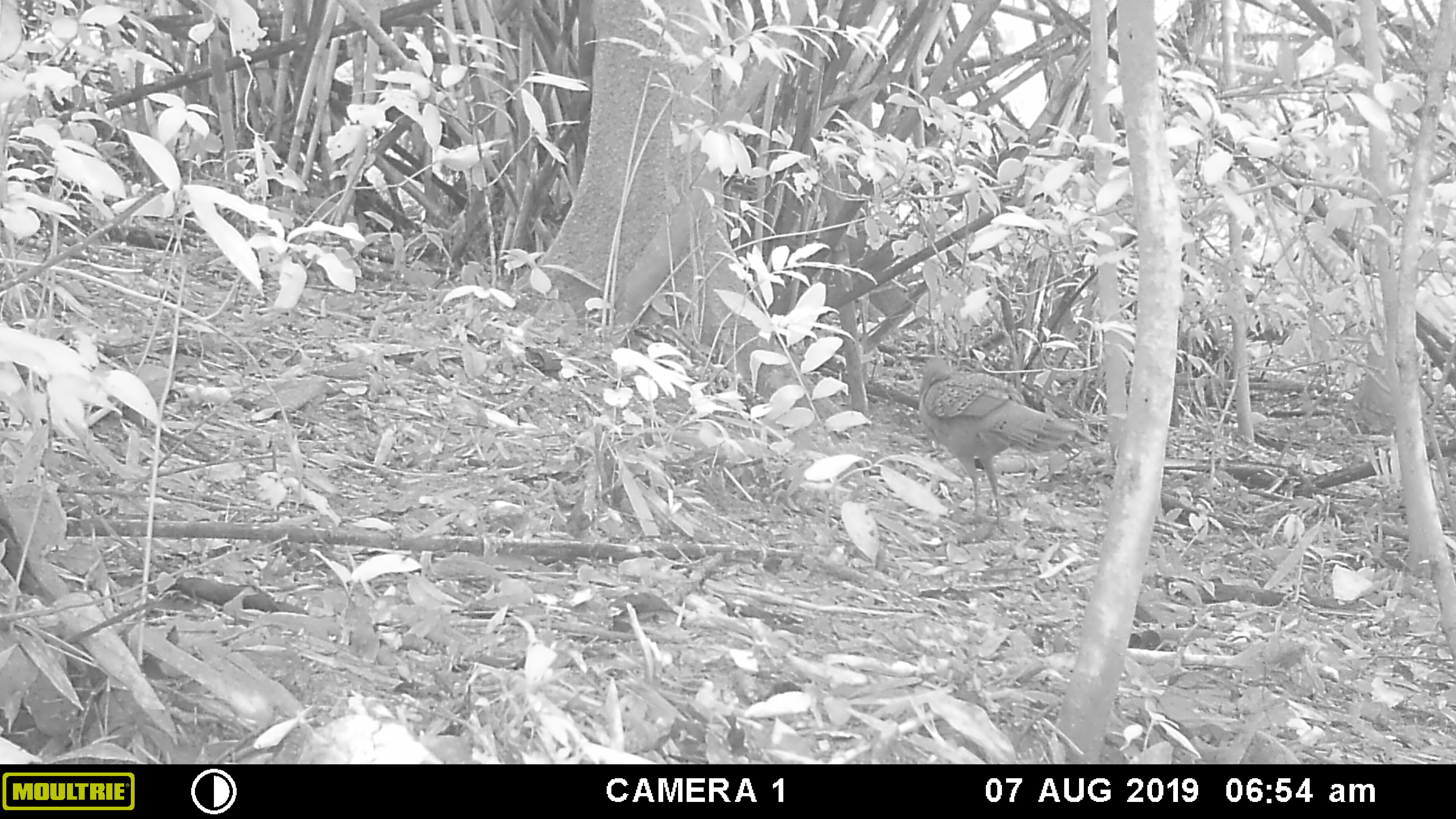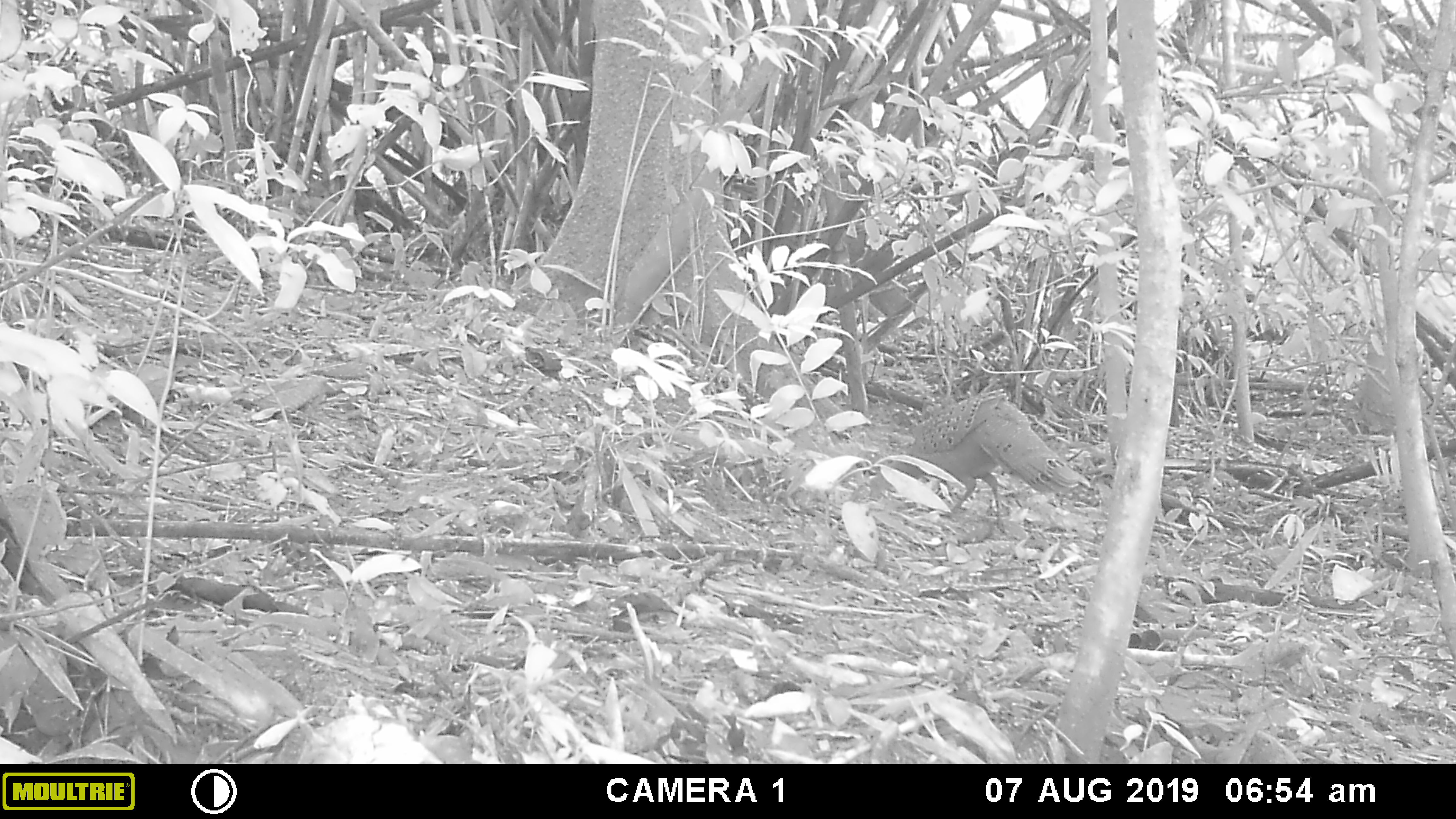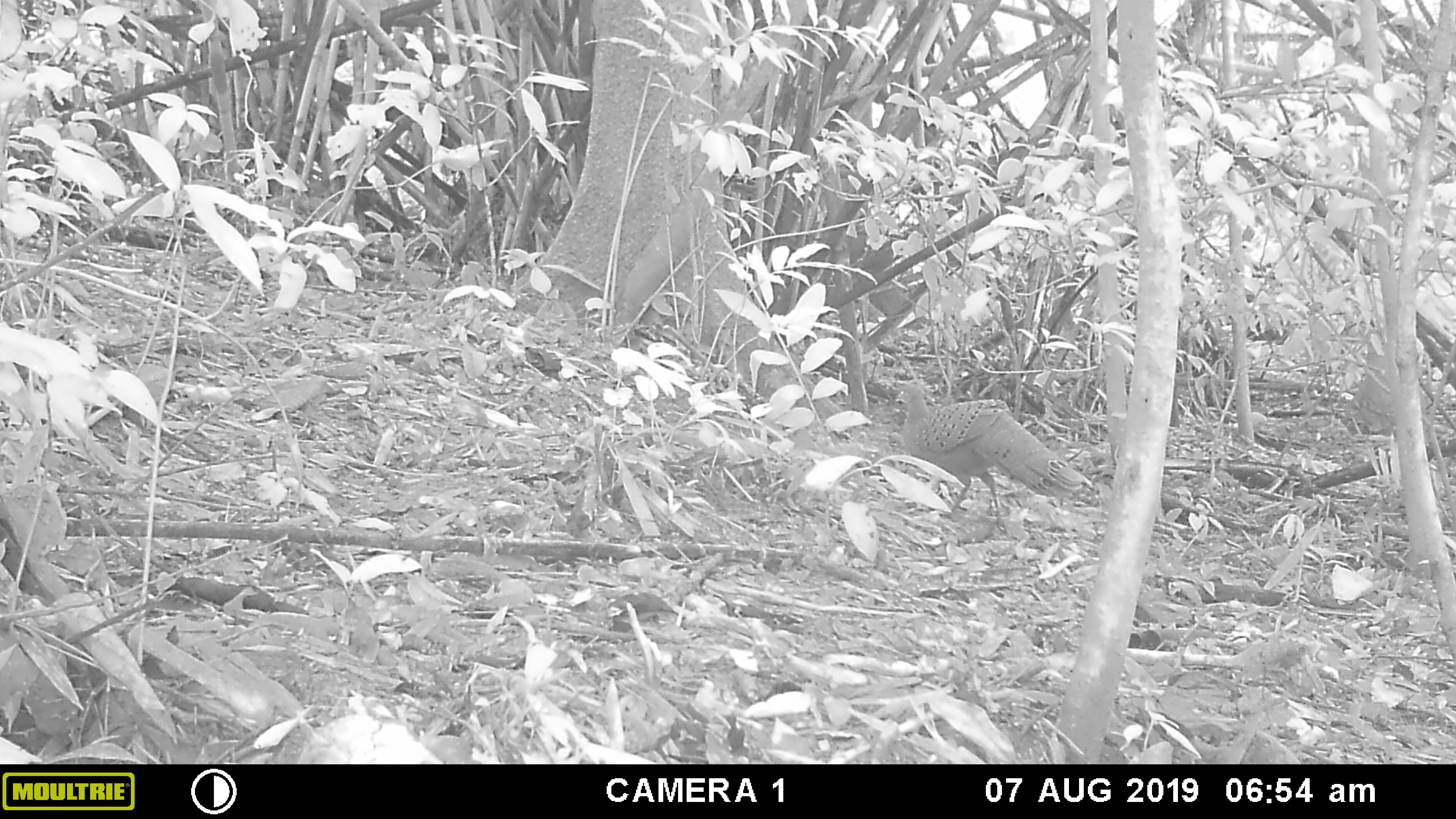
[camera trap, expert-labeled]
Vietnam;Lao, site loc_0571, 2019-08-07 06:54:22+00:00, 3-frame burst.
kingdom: Animalia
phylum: Chordata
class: Aves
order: Galliformes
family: Phasianidae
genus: Polyplectron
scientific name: Polyplectron bicalcaratum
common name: gray peacock-pheasant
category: grey peacock pheasant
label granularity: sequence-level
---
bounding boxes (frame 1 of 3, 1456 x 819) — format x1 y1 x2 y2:
grey peacock pheasant: 914 355 1080 524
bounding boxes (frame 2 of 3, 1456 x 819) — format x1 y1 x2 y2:
grey peacock pheasant: 846 388 1090 532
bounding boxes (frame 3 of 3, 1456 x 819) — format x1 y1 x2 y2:
grey peacock pheasant: 886 383 1092 534